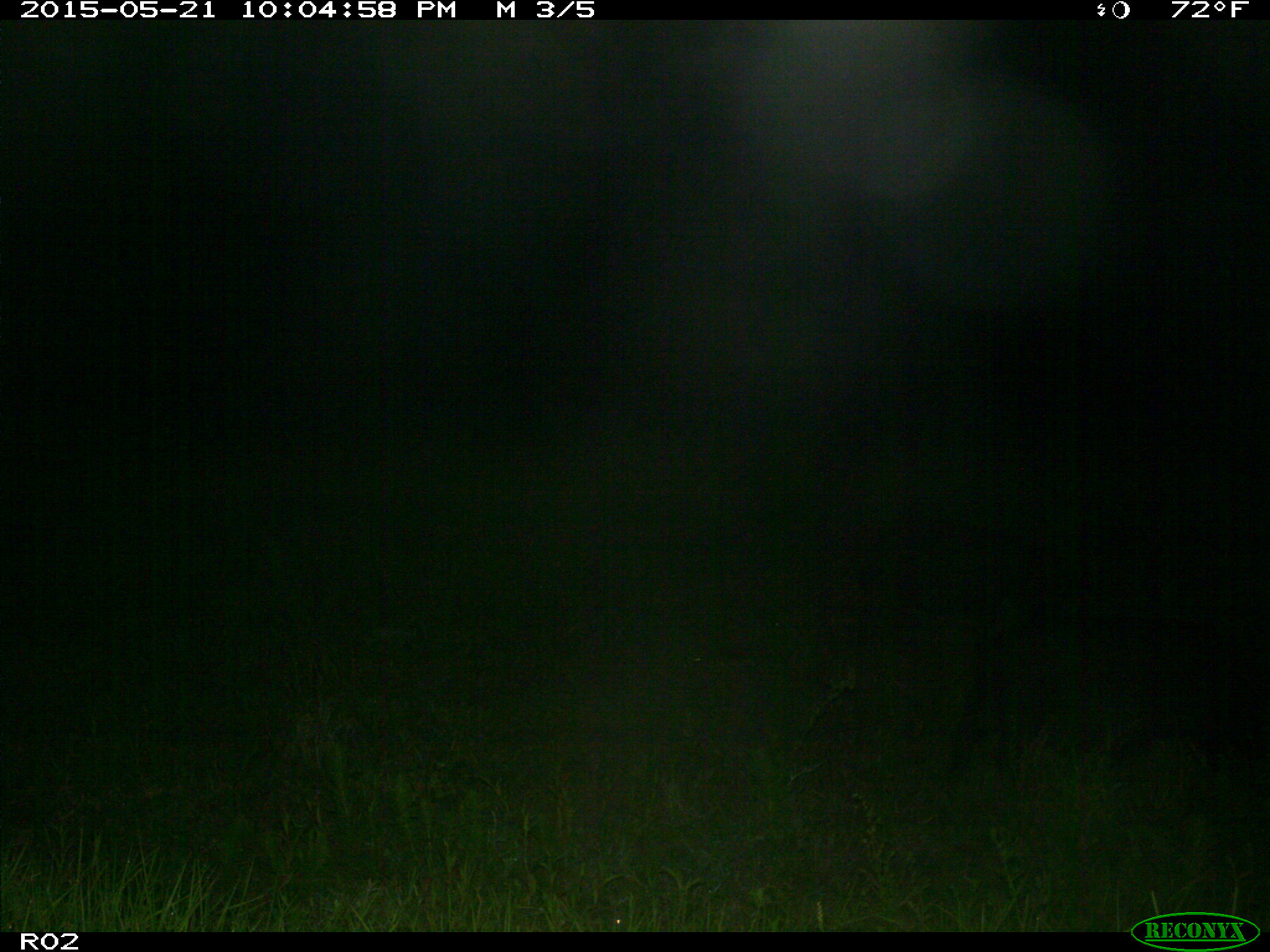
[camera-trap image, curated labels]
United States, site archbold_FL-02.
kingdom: Animalia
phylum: Chordata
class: Mammalia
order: Artiodactyla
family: Suidae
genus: Sus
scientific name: Sus scrofa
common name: wild boar